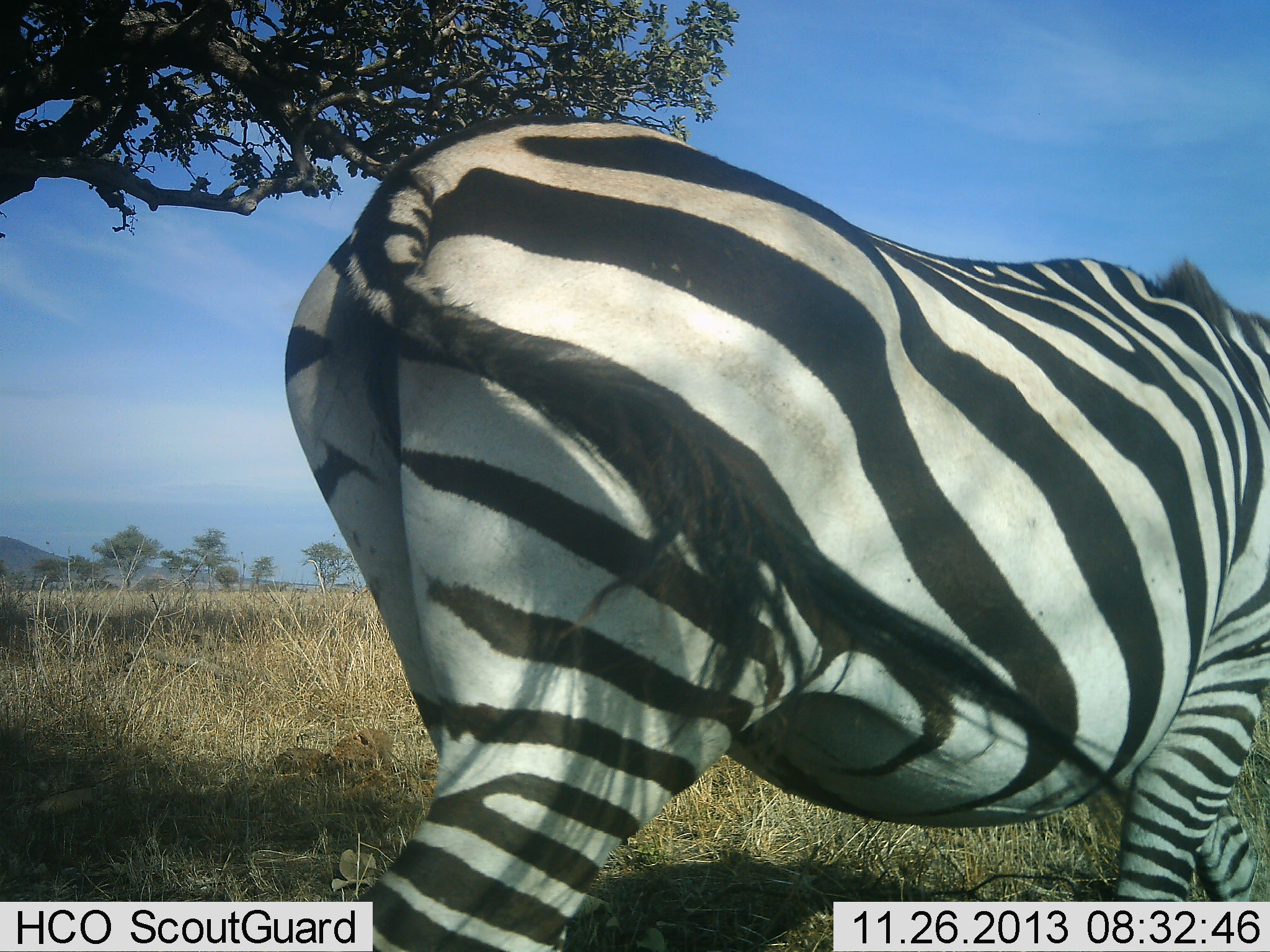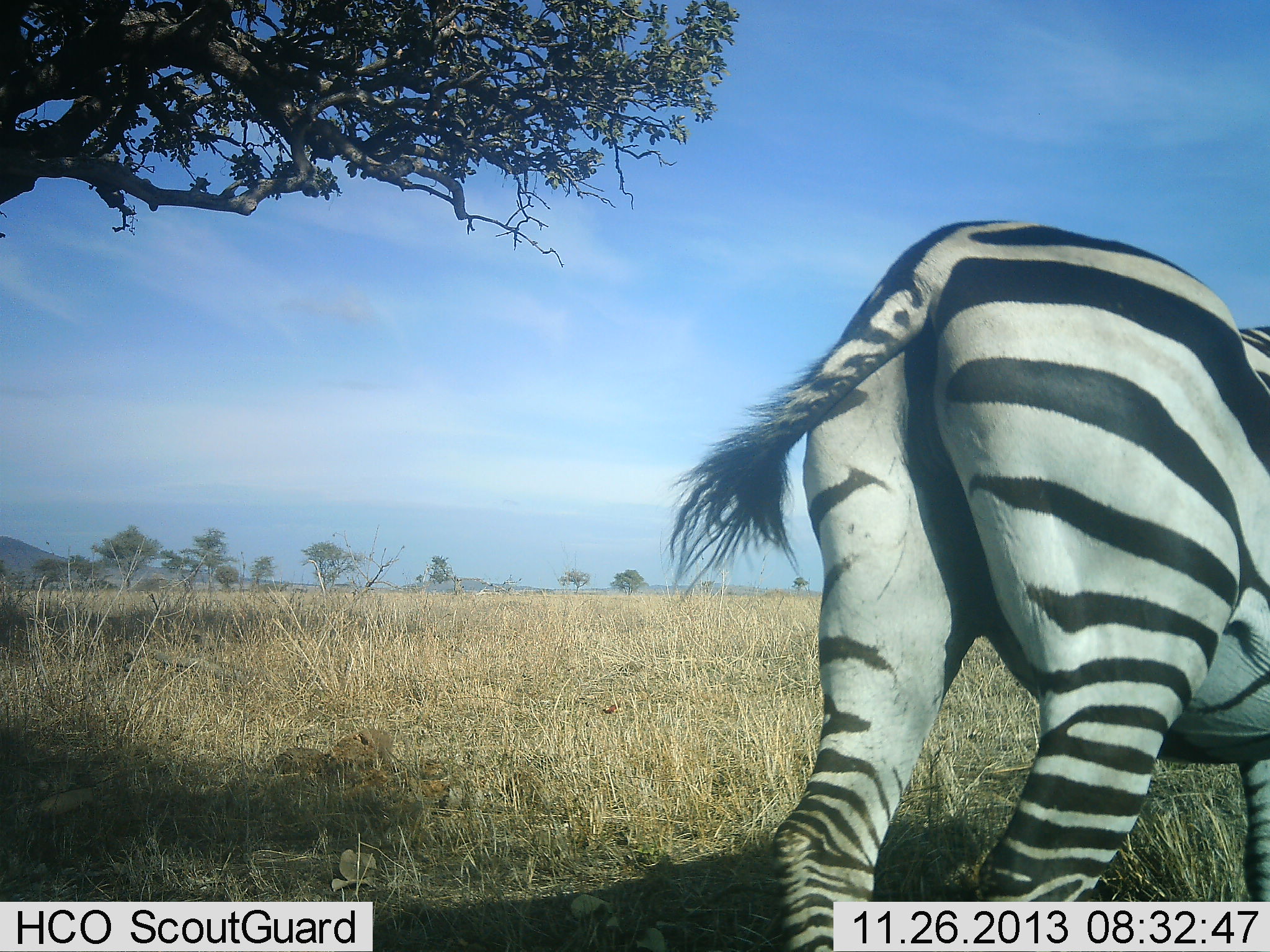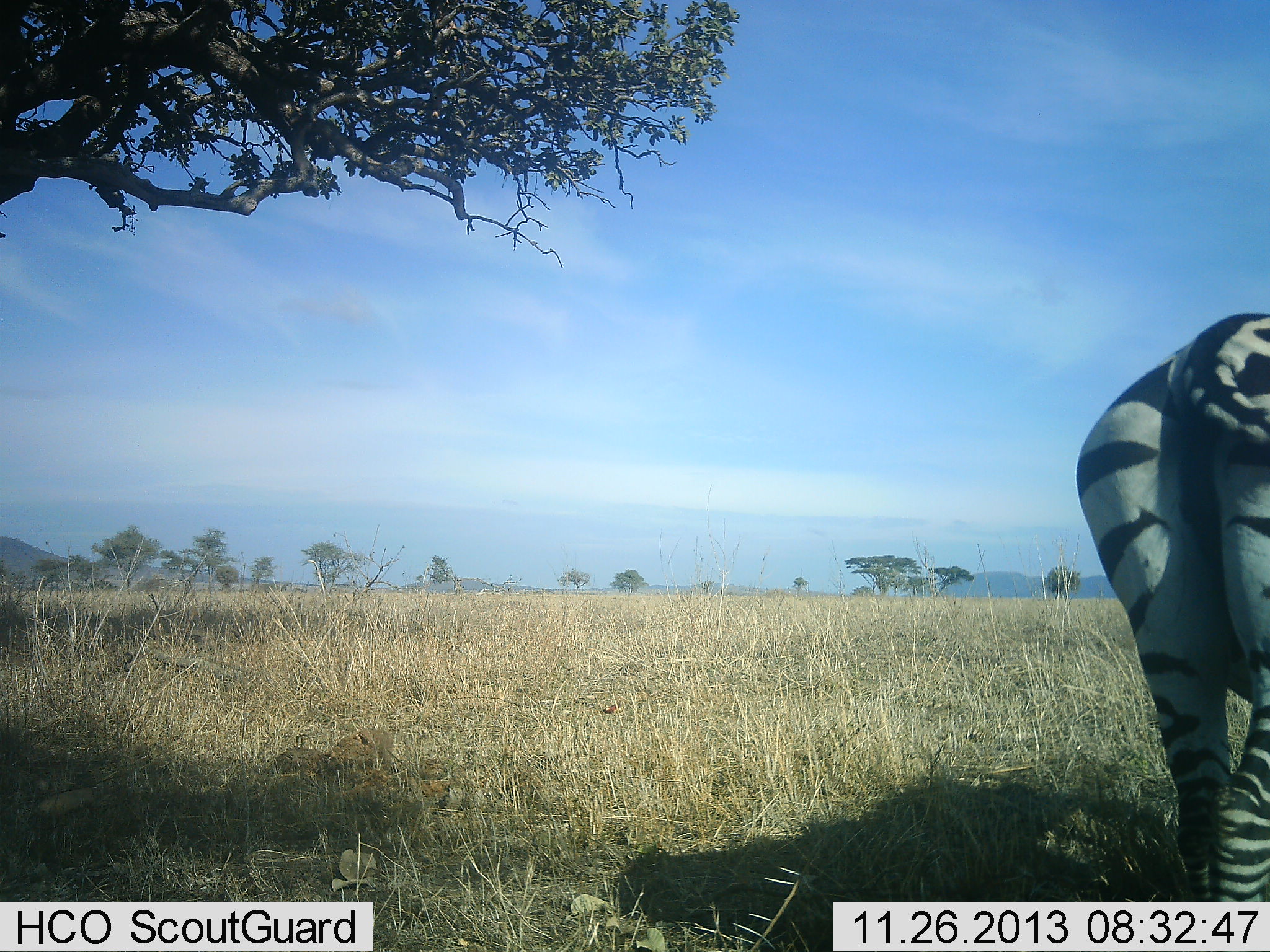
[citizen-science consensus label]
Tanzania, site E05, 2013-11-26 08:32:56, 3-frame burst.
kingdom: Animalia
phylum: Chordata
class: Mammalia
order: Perissodactyla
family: Equidae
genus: Equus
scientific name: Equus quagga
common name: plains zebra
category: zebra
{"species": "zebra (plains zebra) (Equus quagga)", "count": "1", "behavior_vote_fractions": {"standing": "10%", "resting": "0%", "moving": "90%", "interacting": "0%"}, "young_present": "0%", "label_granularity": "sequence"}